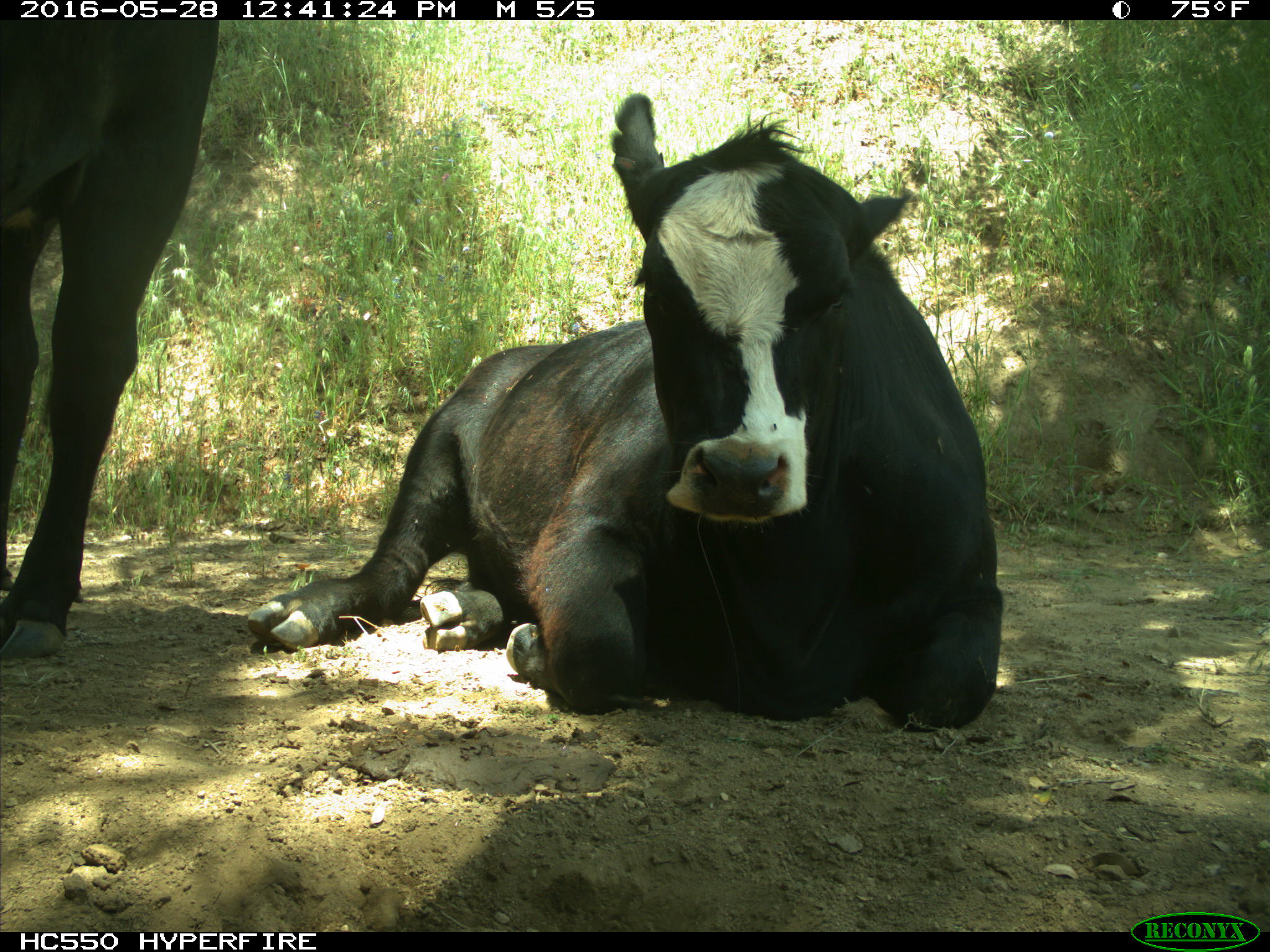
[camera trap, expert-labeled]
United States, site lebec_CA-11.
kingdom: Animalia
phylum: Chordata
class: Mammalia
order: Artiodactyla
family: Bovidae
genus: Bos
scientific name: Bos taurus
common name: domestic cow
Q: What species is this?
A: Bos taurus (domestic cow).